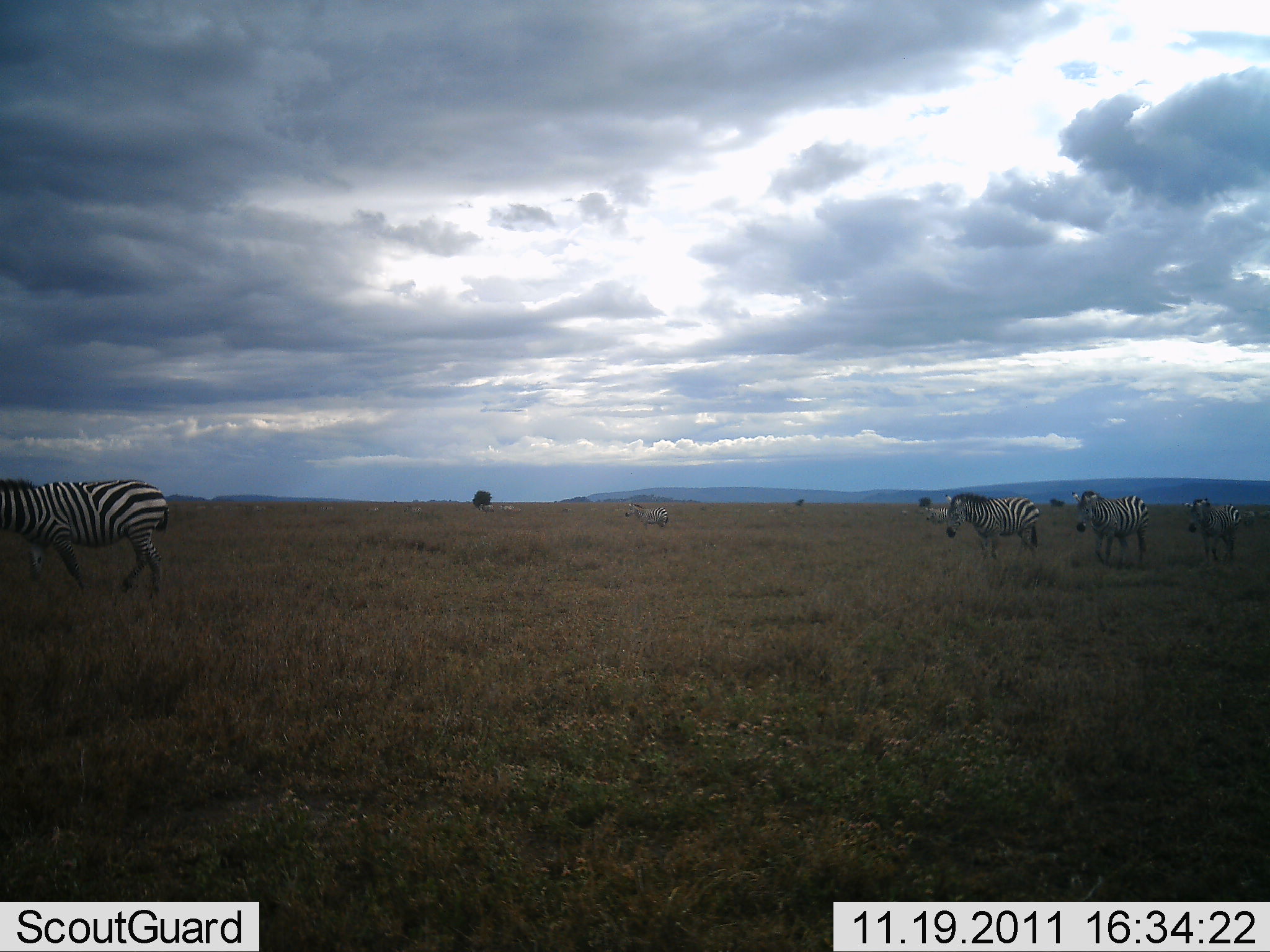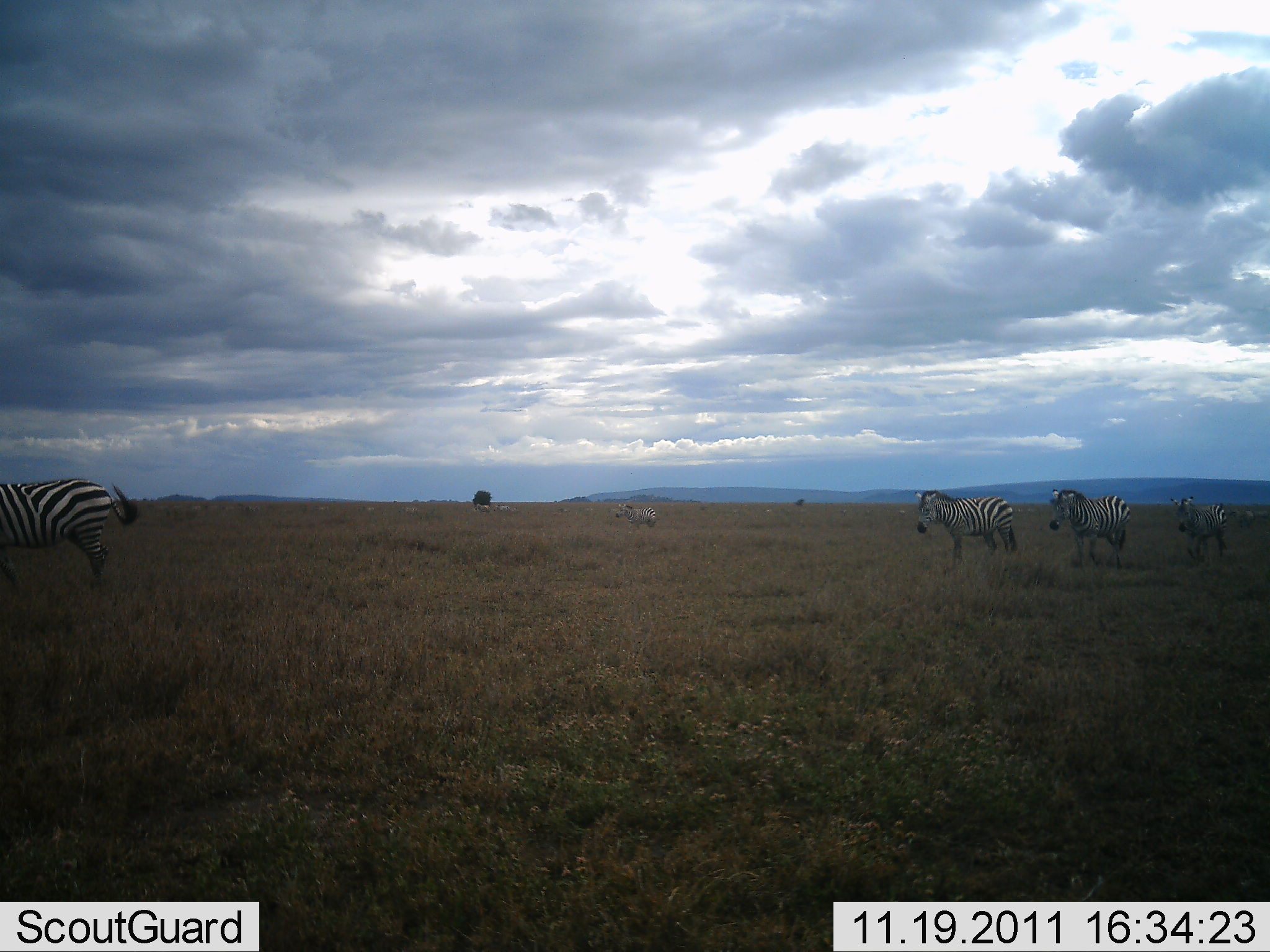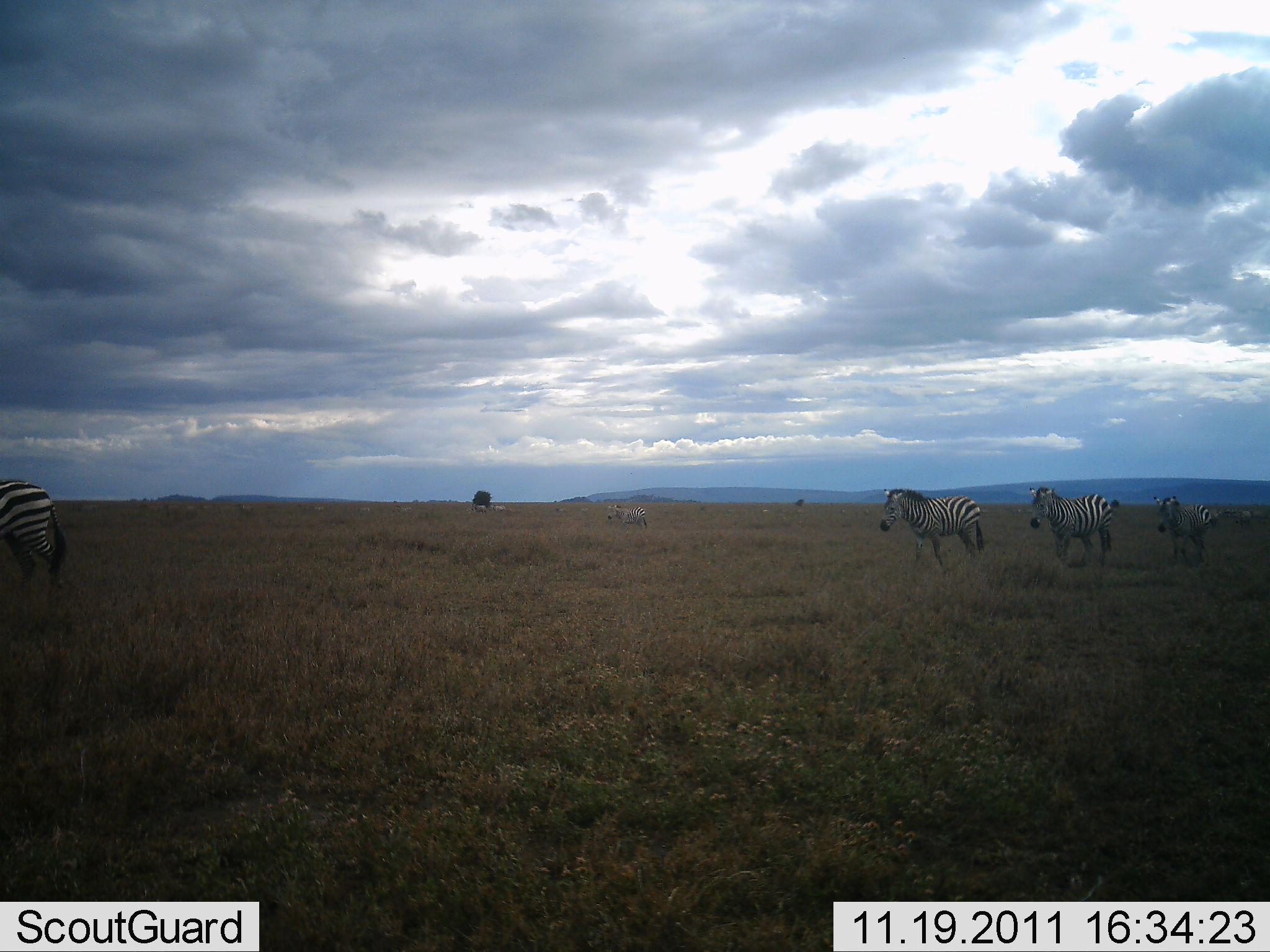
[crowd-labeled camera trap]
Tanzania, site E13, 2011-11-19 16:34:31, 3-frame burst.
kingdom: Animalia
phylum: Chordata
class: Mammalia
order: Perissodactyla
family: Equidae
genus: Equus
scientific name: Equus quagga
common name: plains zebra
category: zebra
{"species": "zebra (plains zebra) (Equus quagga)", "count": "6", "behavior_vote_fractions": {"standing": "0%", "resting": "0%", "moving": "92%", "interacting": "0%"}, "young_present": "0%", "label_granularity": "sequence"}